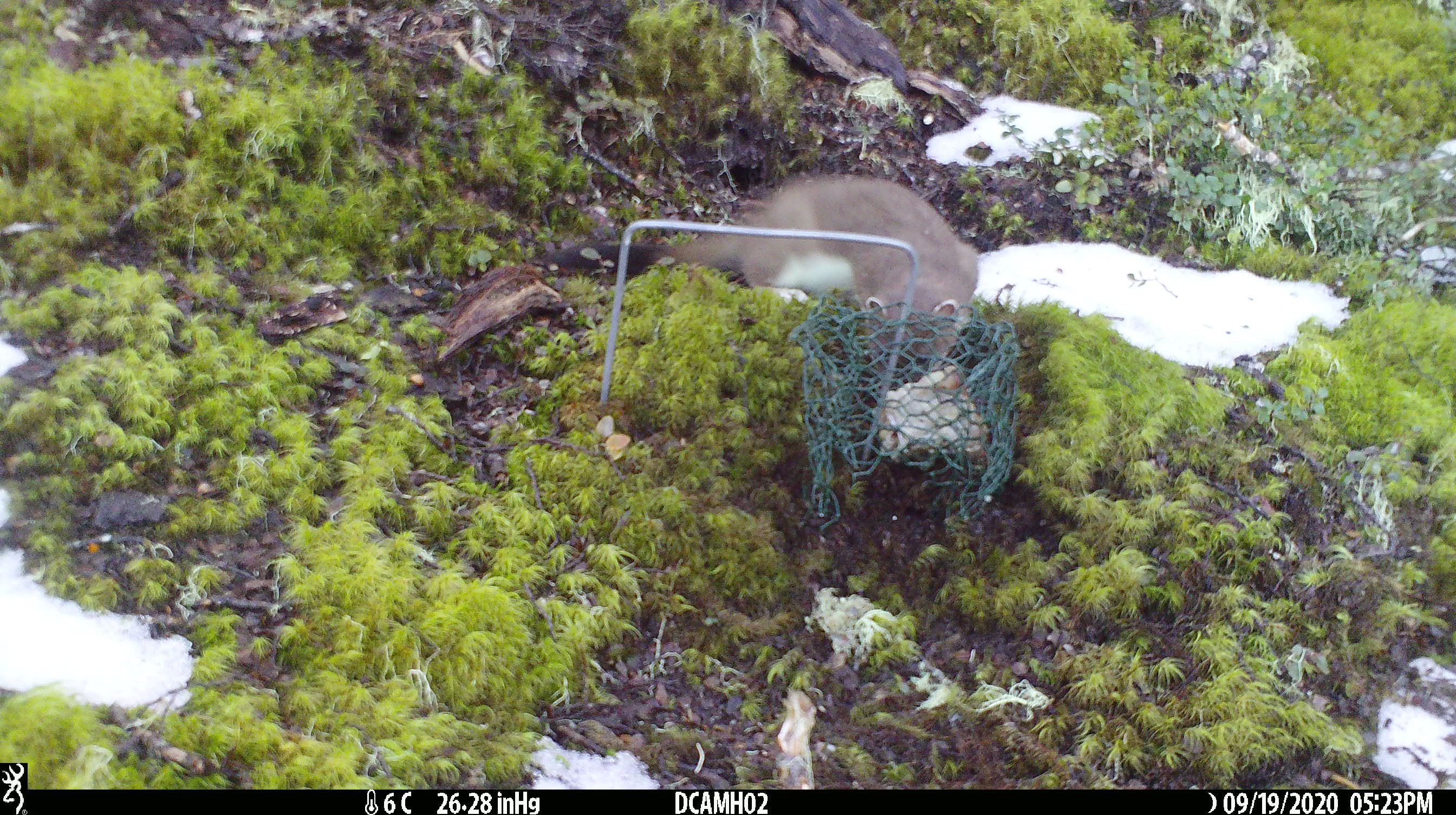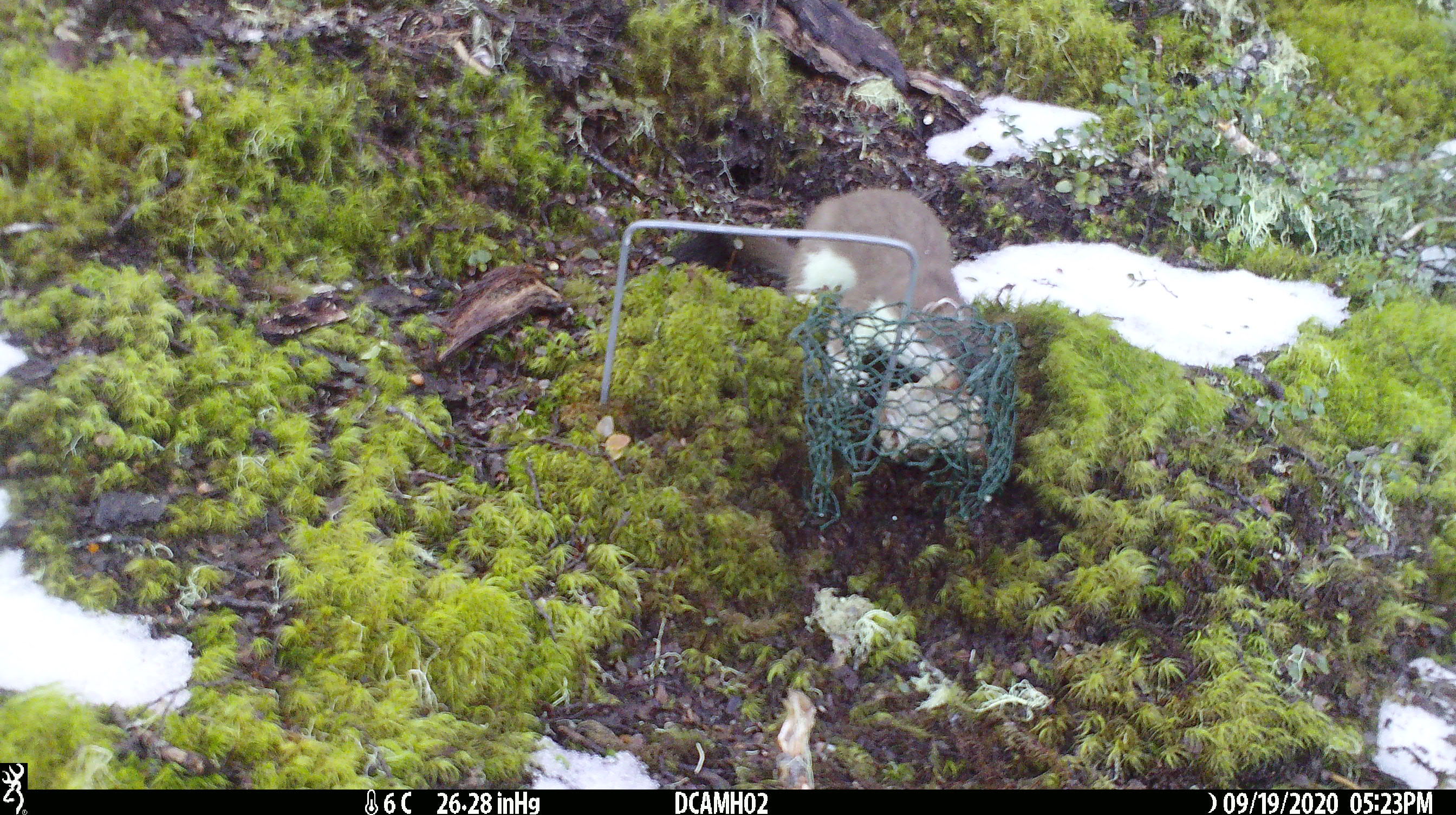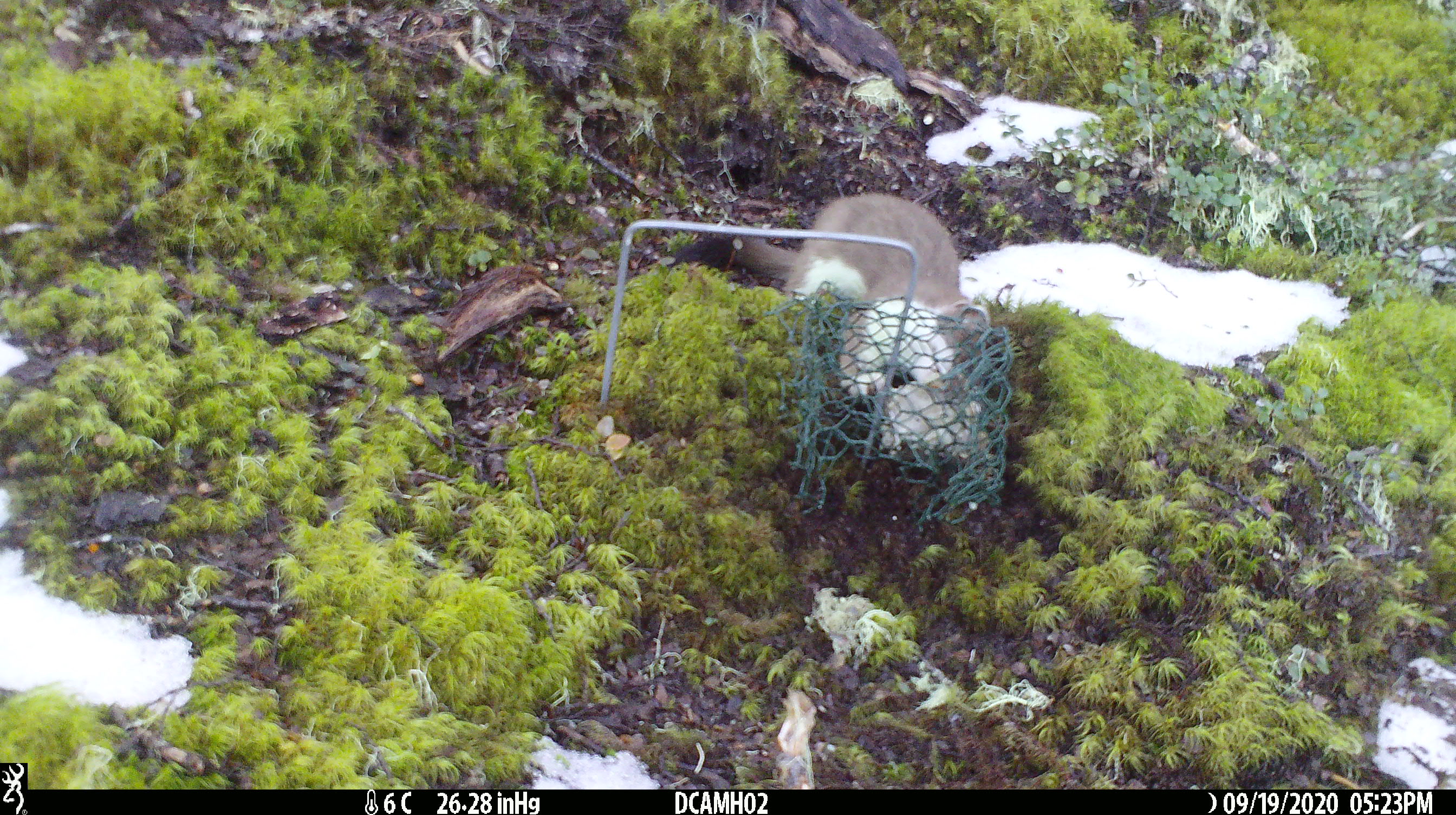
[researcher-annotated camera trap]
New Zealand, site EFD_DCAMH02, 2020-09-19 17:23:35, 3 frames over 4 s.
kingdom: Animalia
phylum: Chordata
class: Mammalia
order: Carnivora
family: Mustelidae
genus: Mustela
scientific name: Mustela erminea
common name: stoat